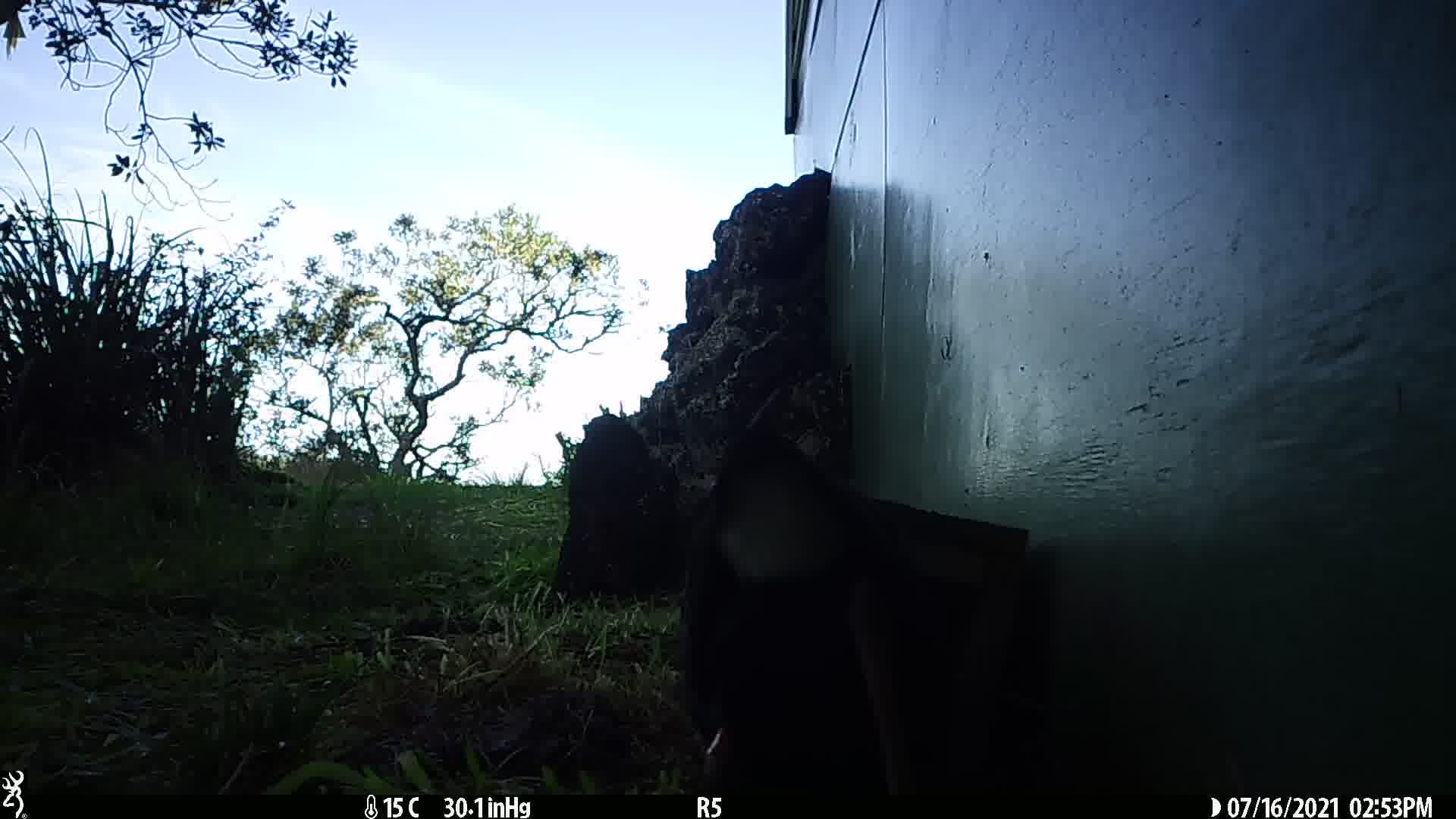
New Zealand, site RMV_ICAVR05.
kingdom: Animalia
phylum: Chordata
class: Aves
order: Gruiformes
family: Rallidae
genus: Porphyrio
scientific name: Porphyrio melanotus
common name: australasian swamphen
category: pukeko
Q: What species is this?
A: Pukeko (australasian swamphen) (Porphyrio melanotus).